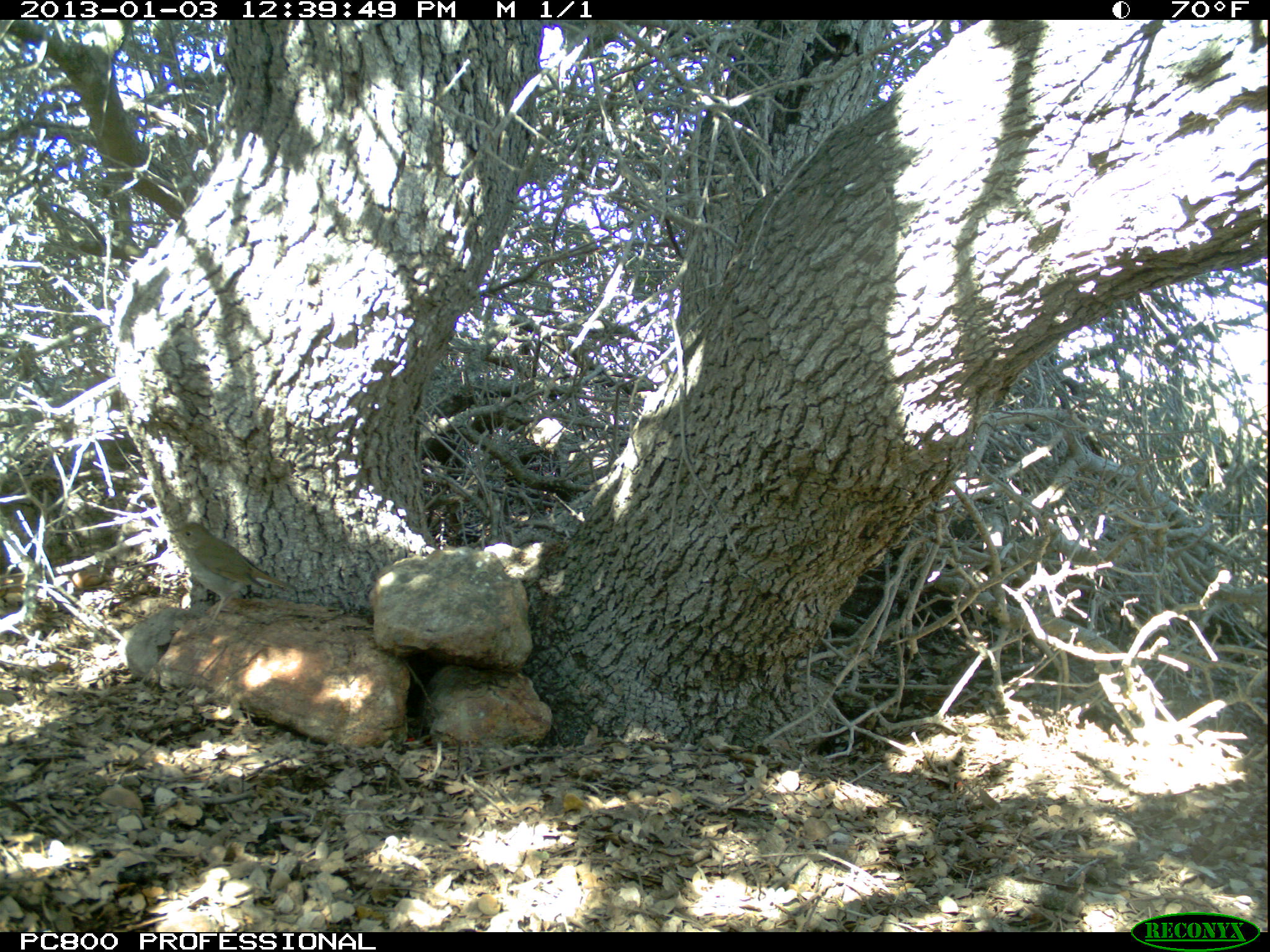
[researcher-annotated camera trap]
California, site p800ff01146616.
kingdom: Animalia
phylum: Chordata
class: Aves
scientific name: Aves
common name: bird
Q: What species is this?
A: Bird (Aves).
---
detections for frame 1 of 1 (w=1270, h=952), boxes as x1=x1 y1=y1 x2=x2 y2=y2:
bird: x1=166 y1=520 x2=297 y2=635